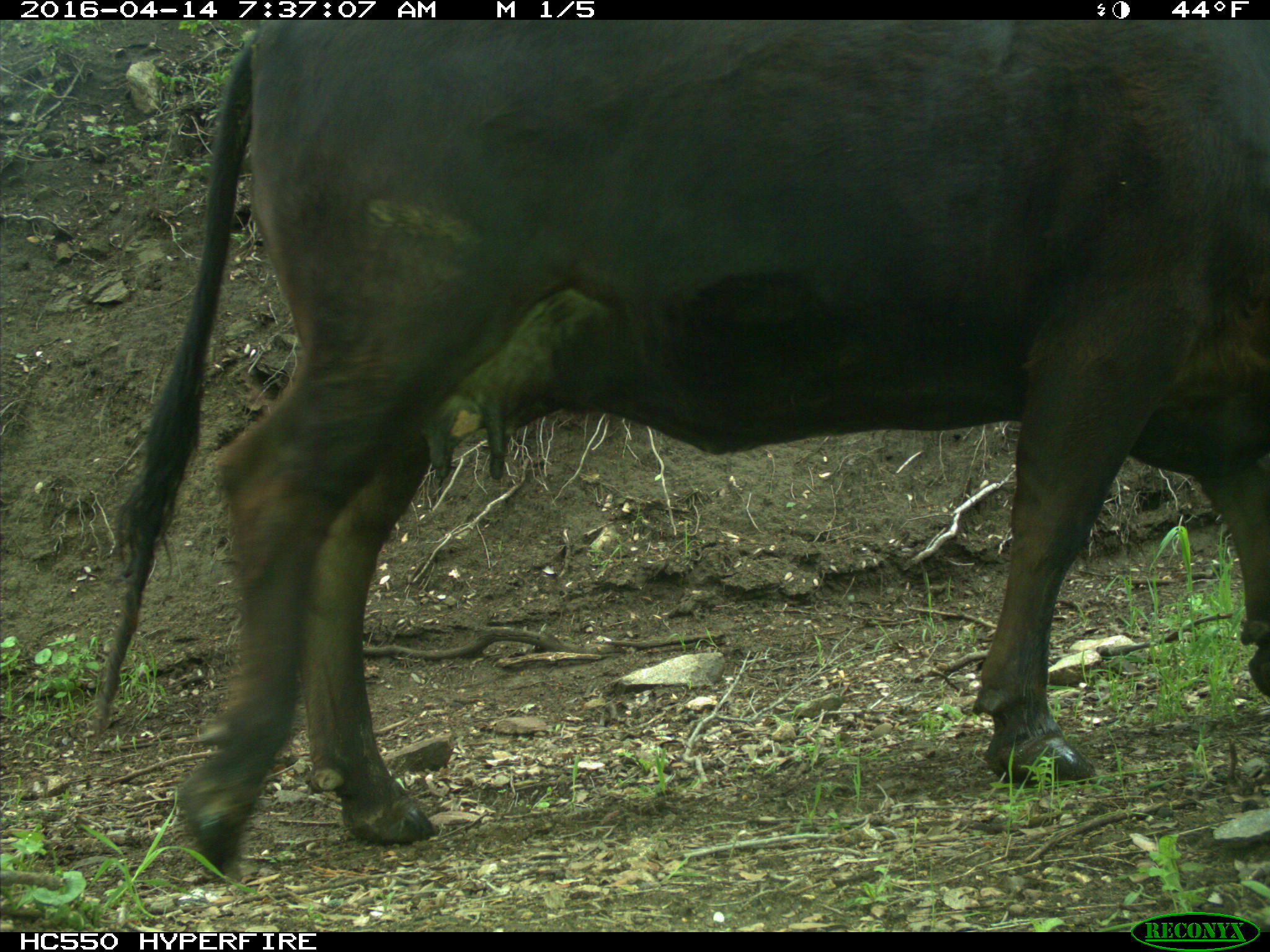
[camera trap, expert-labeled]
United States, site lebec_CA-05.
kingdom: Animalia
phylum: Chordata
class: Mammalia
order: Artiodactyla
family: Bovidae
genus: Bos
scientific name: Bos taurus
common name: domestic cow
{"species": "Bos taurus (domestic cow)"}